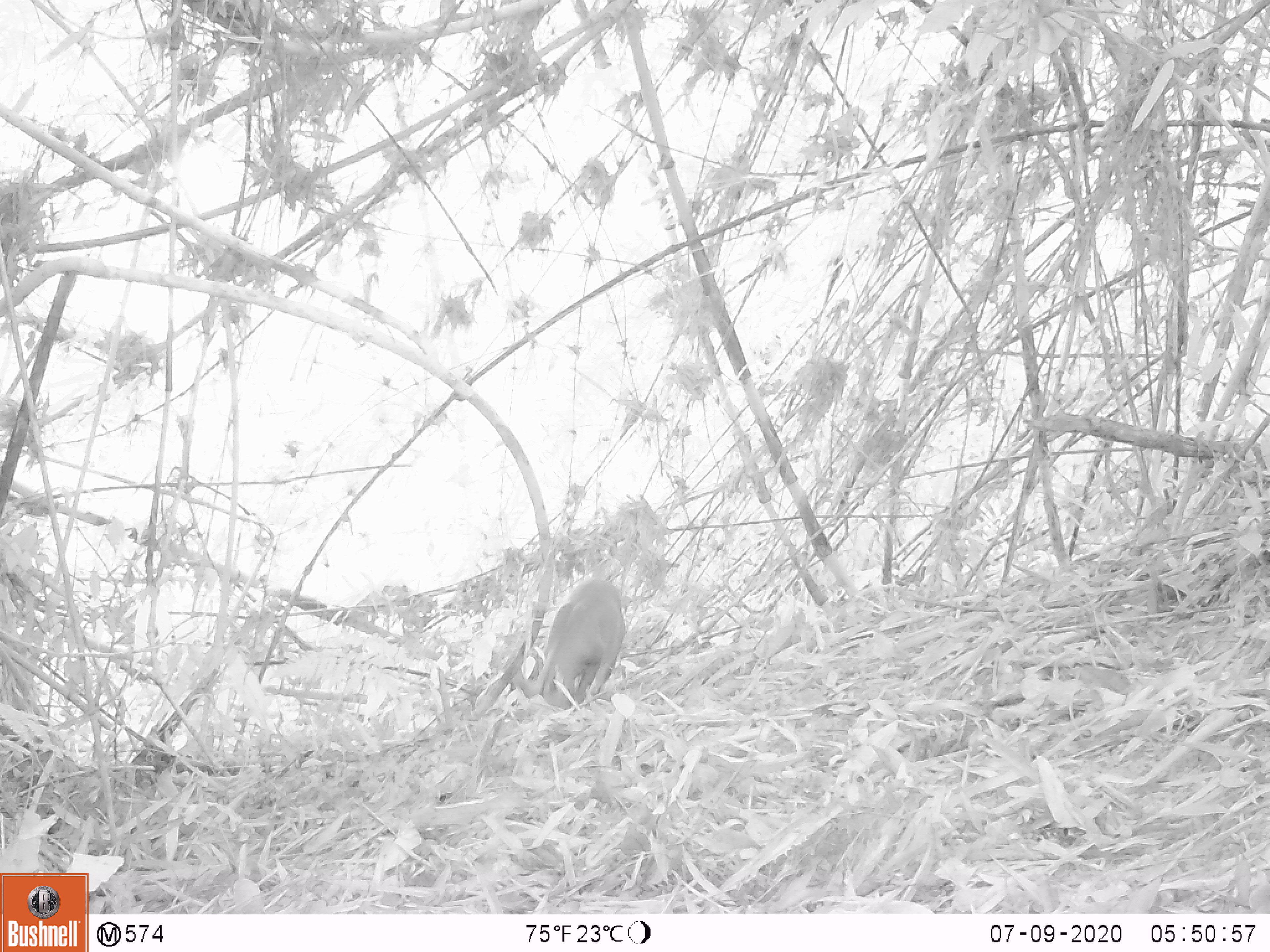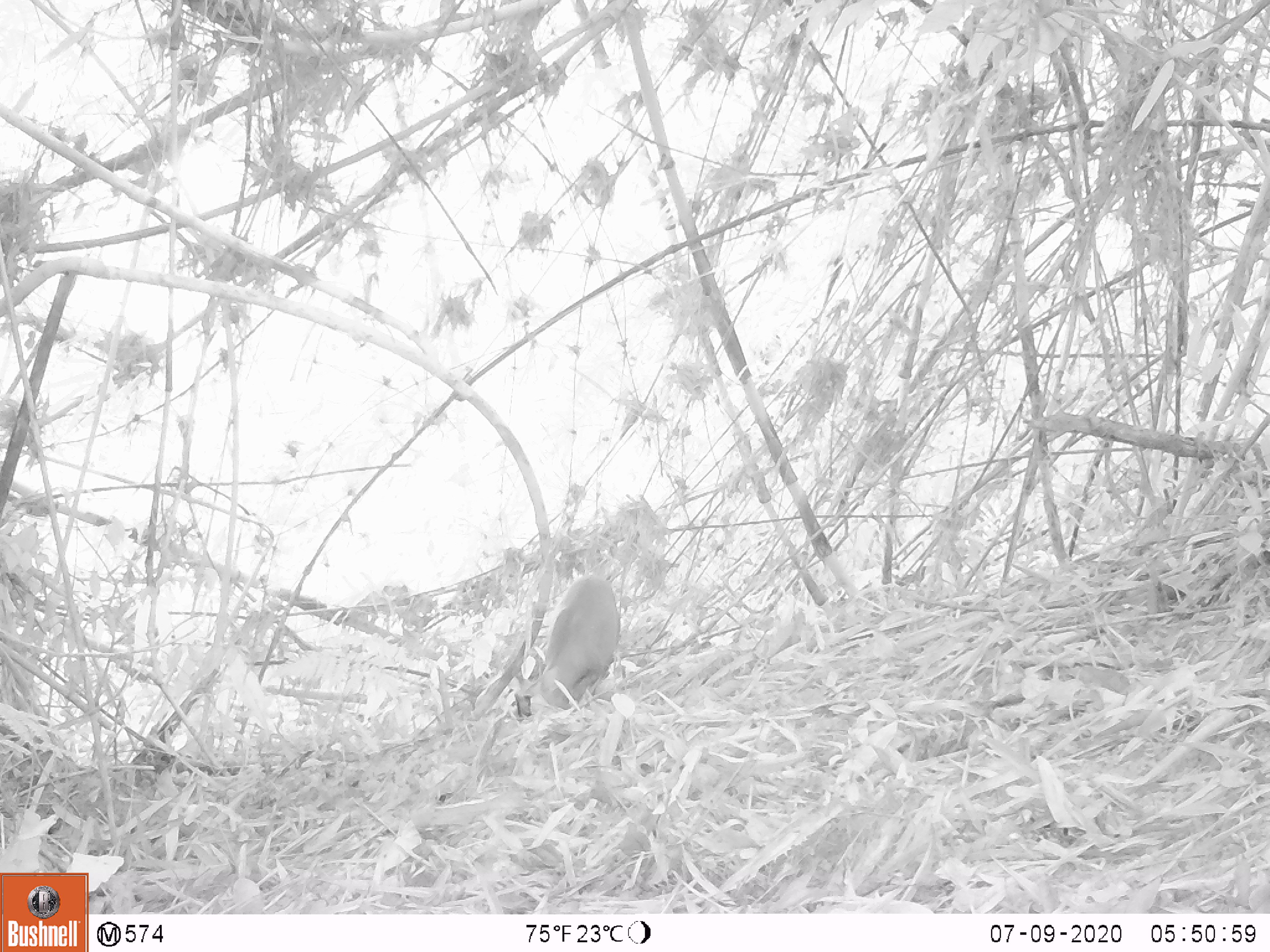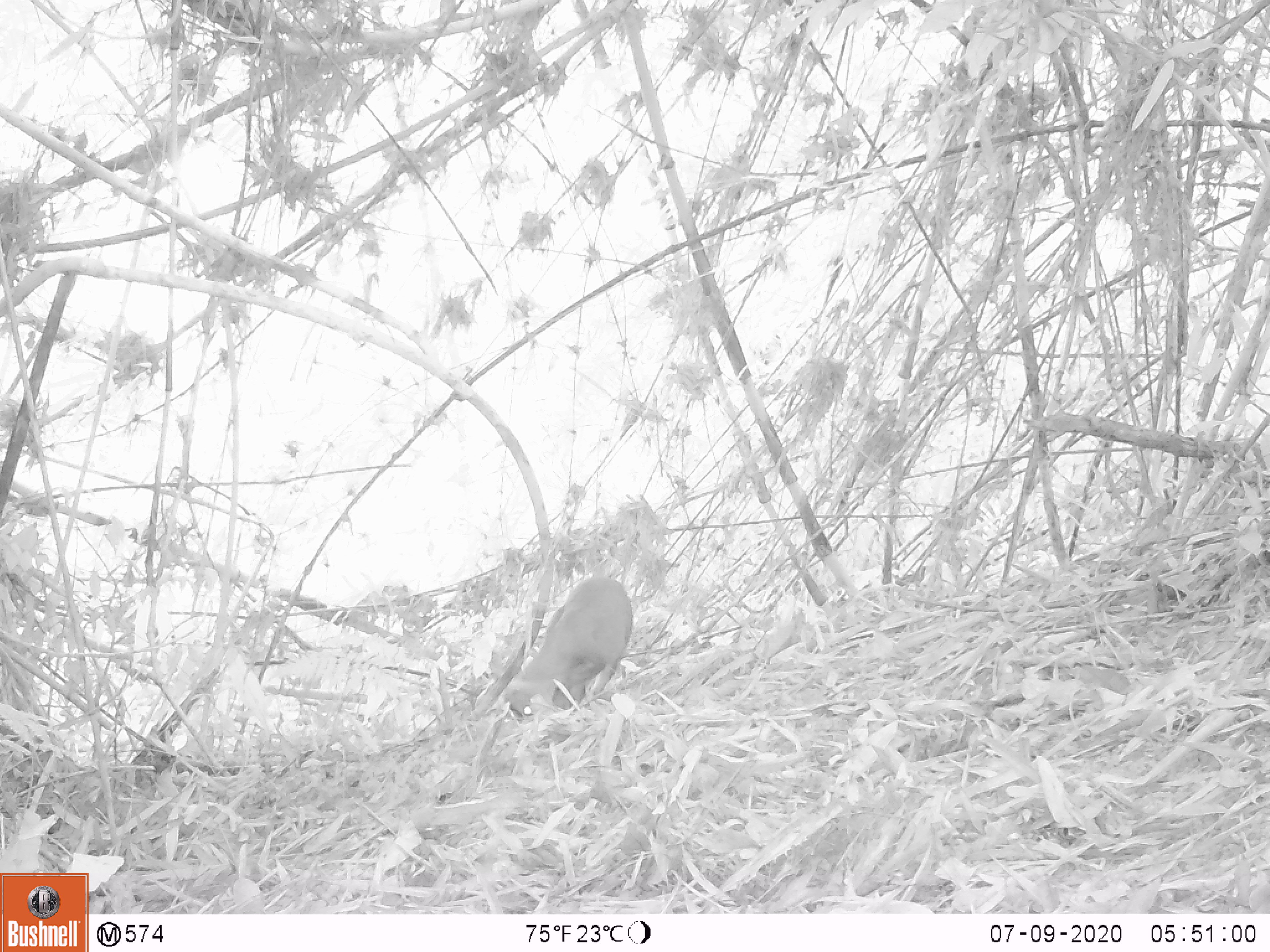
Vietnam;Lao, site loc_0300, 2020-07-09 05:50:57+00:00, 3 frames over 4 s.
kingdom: Animalia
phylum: Chordata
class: Mammalia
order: Artiodactyla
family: Cervidae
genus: Muntiacus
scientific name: Muntiacus rooseveltorum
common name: roosevelt's muntjac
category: roosevelts muntjac group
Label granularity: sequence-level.